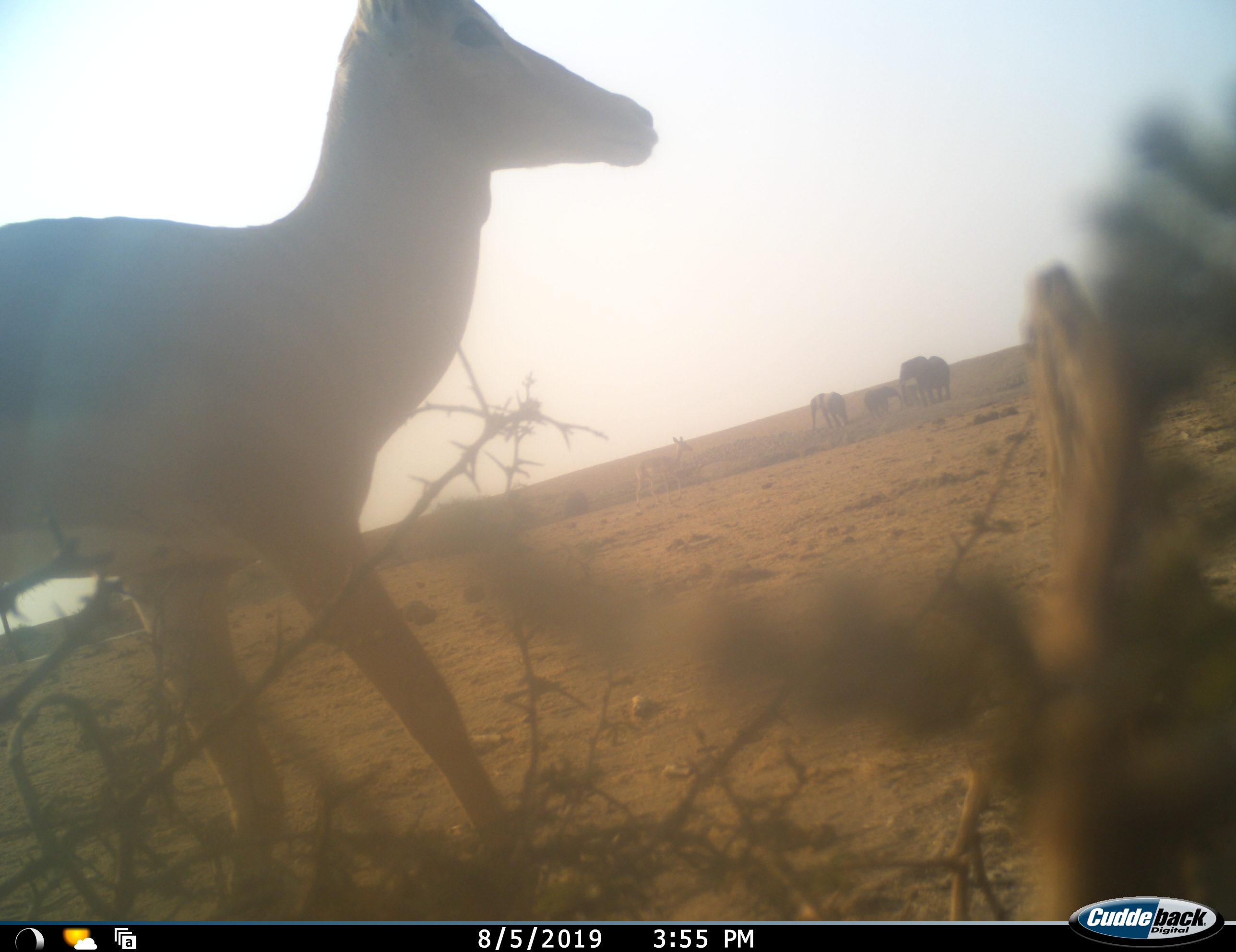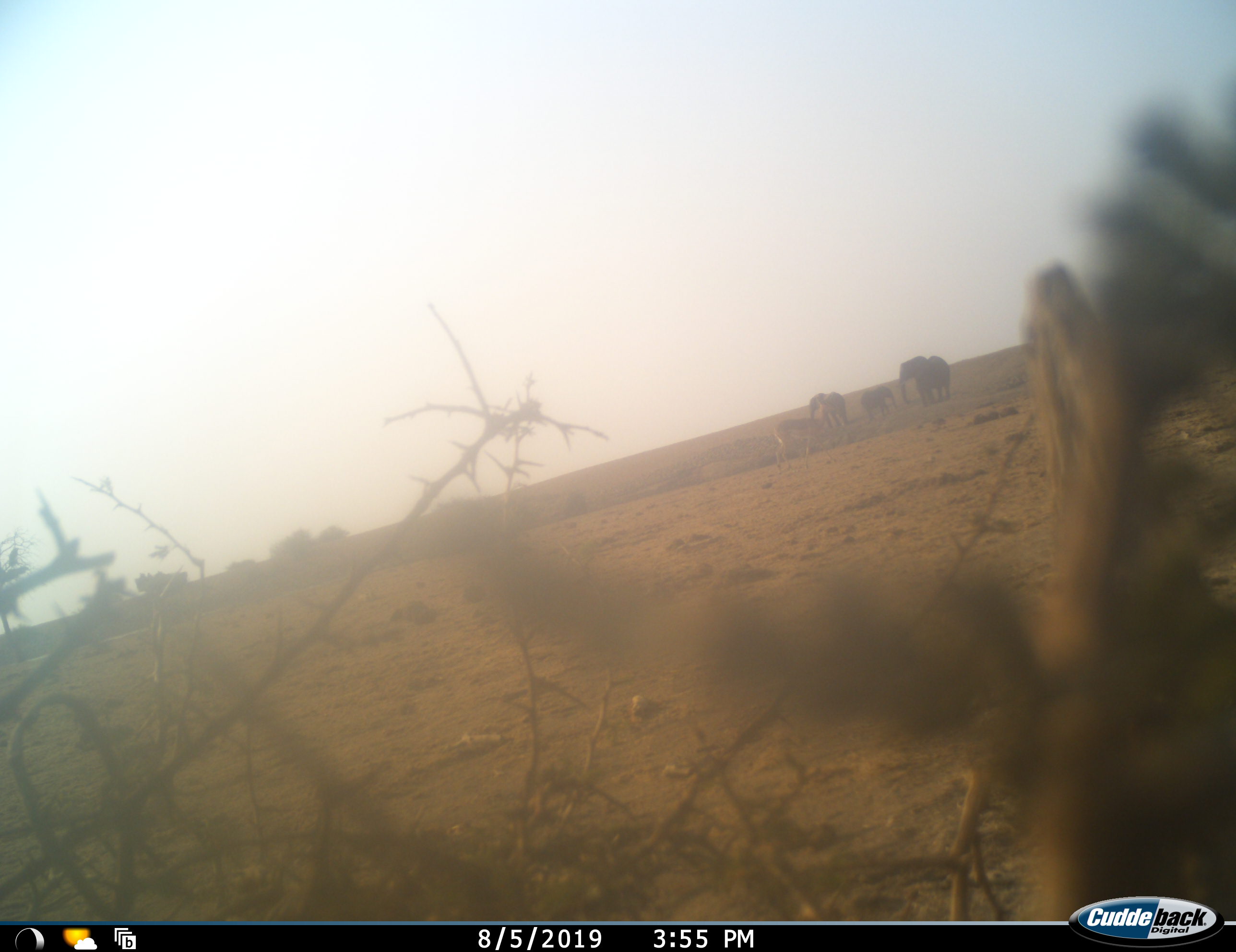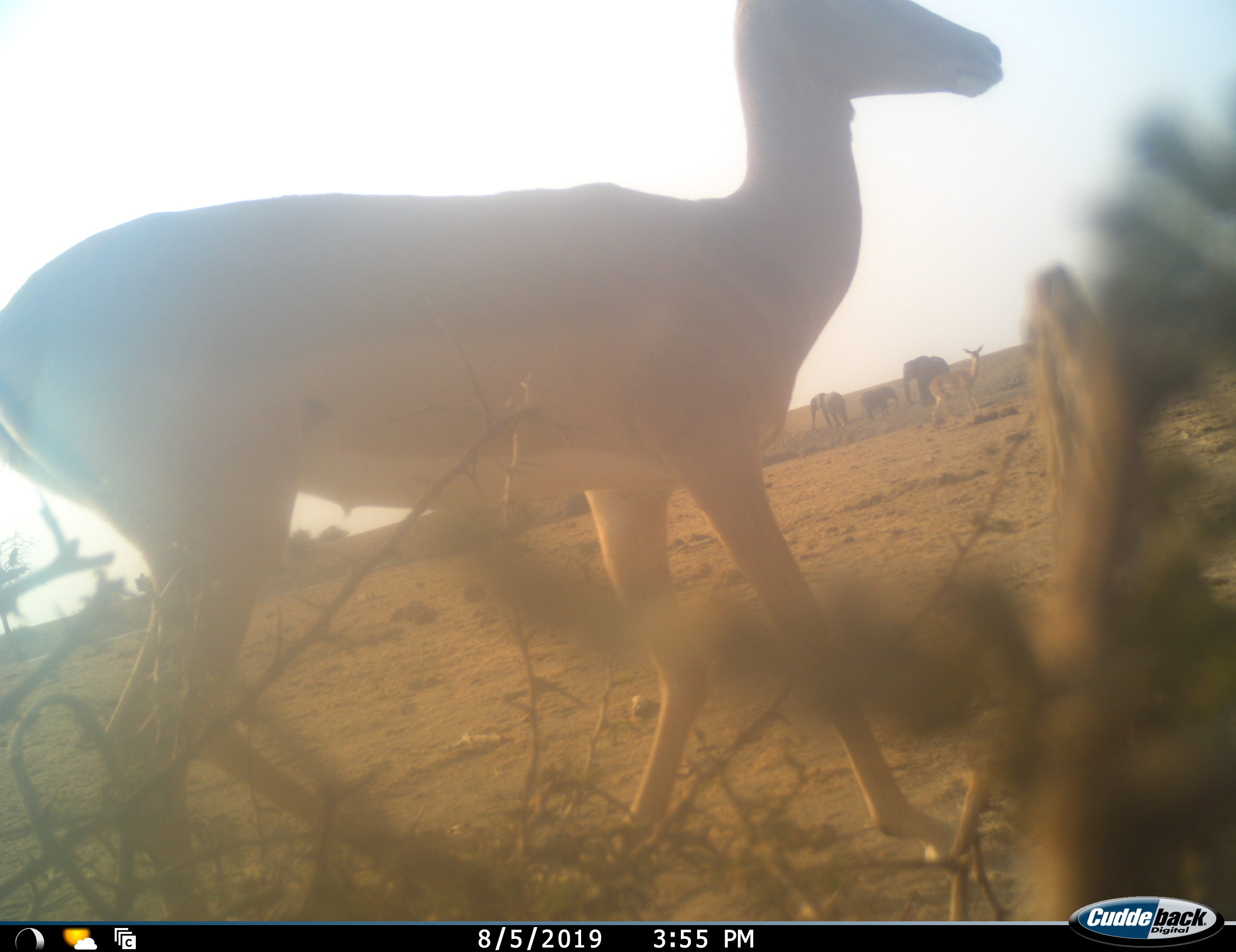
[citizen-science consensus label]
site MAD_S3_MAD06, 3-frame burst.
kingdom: Animalia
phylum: Chordata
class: Mammalia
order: Proboscidea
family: Elephantidae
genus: Loxodonta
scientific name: Loxodonta africana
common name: african bush elephant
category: elephant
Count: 4.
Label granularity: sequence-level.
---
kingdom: Animalia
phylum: Chordata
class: Mammalia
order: Artiodactyla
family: Bovidae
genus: Aepyceros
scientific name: Aepyceros melampus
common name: impala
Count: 2.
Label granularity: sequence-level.